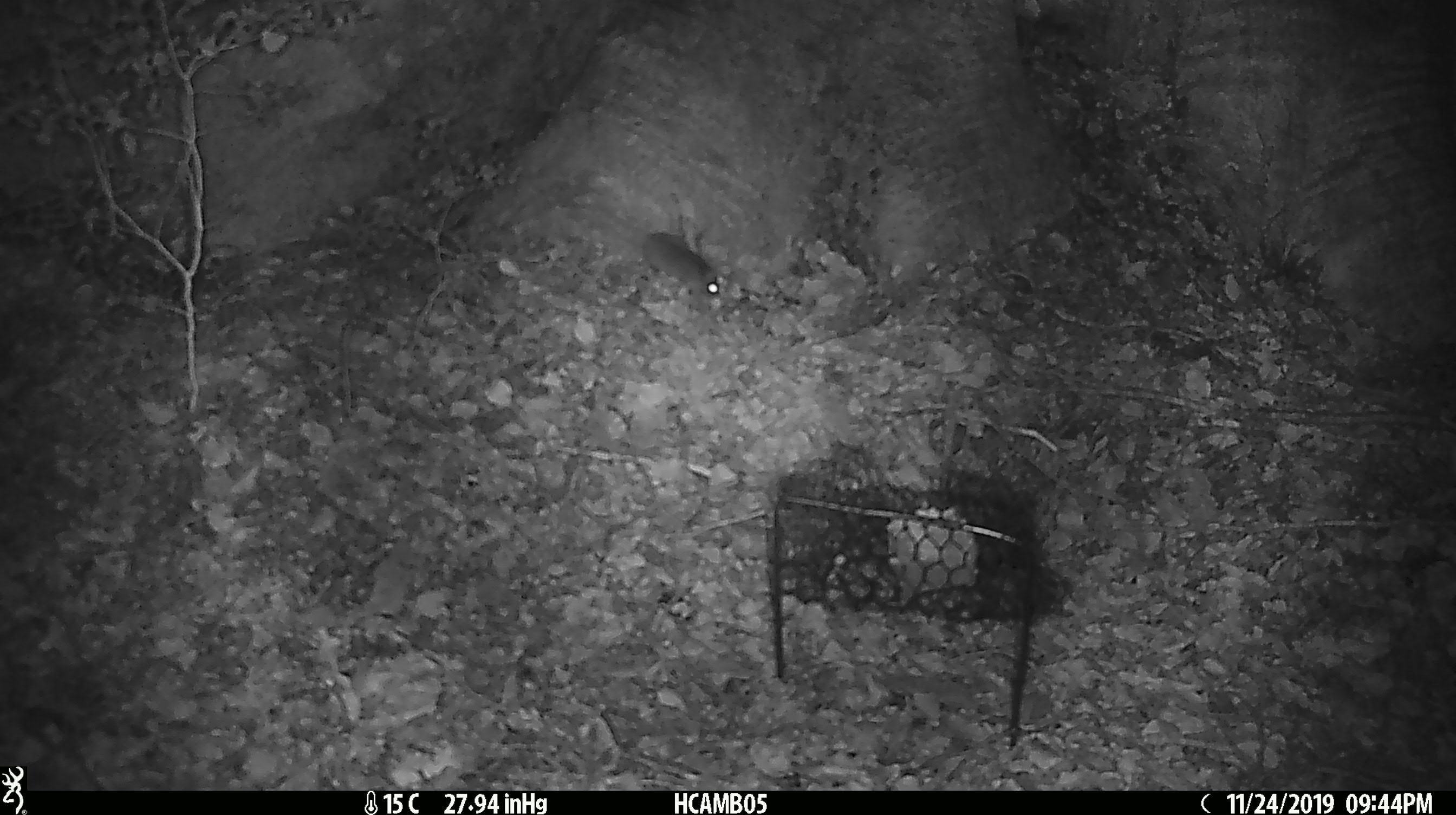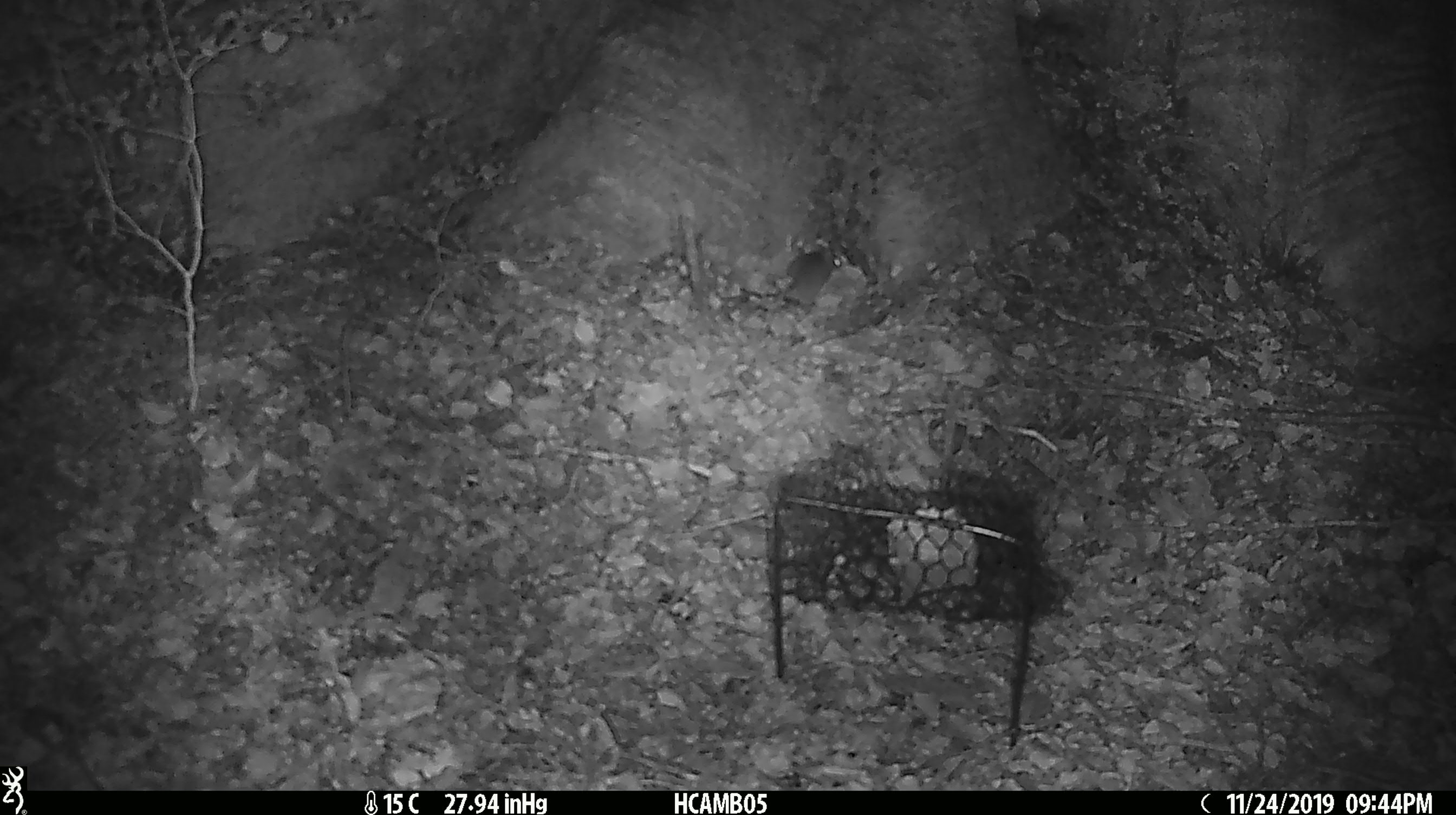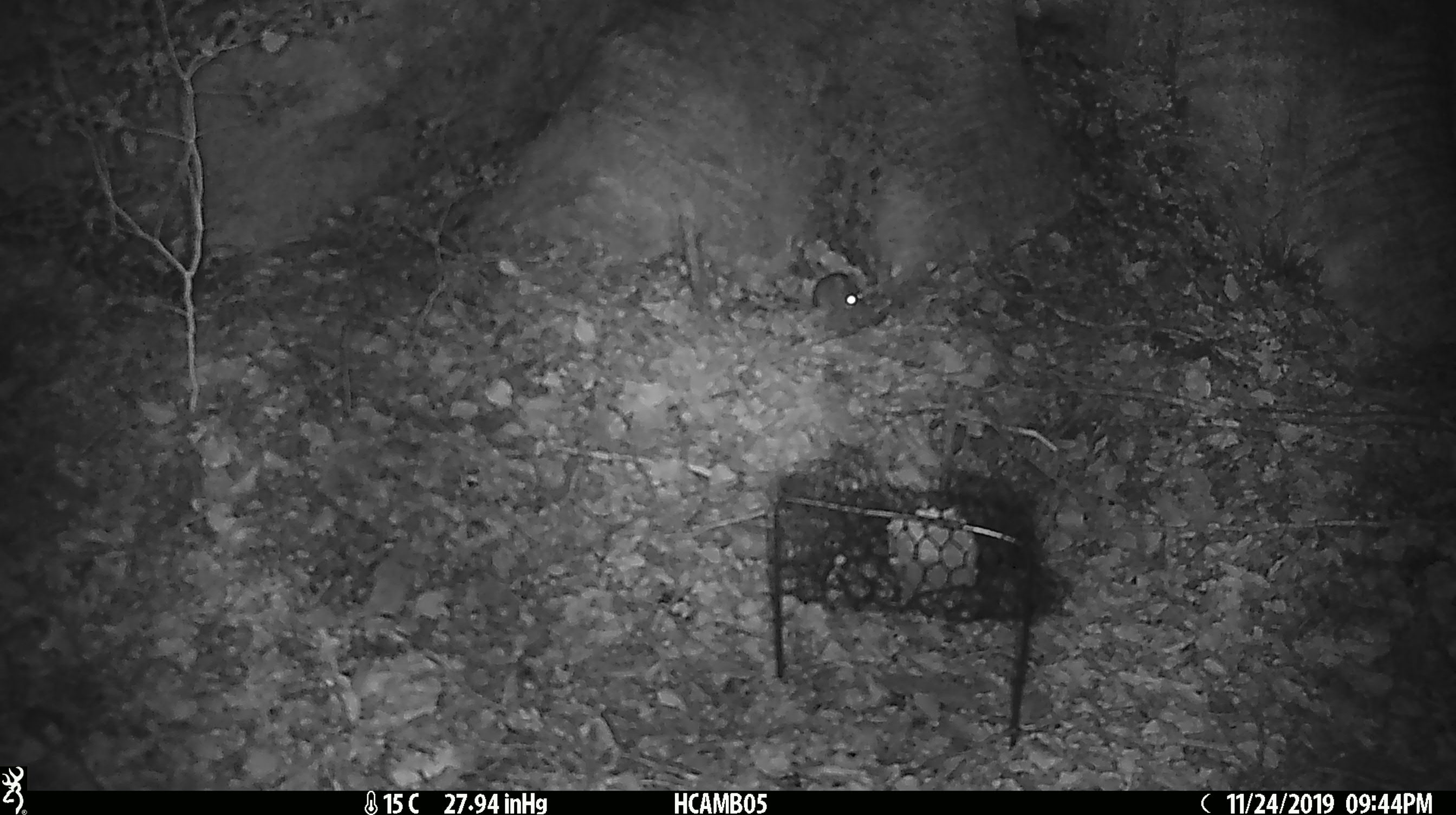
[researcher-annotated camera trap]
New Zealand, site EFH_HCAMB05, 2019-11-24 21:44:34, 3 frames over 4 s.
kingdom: Animalia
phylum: Chordata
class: Mammalia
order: Rodentia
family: Muridae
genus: Mus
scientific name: Mus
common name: mouse